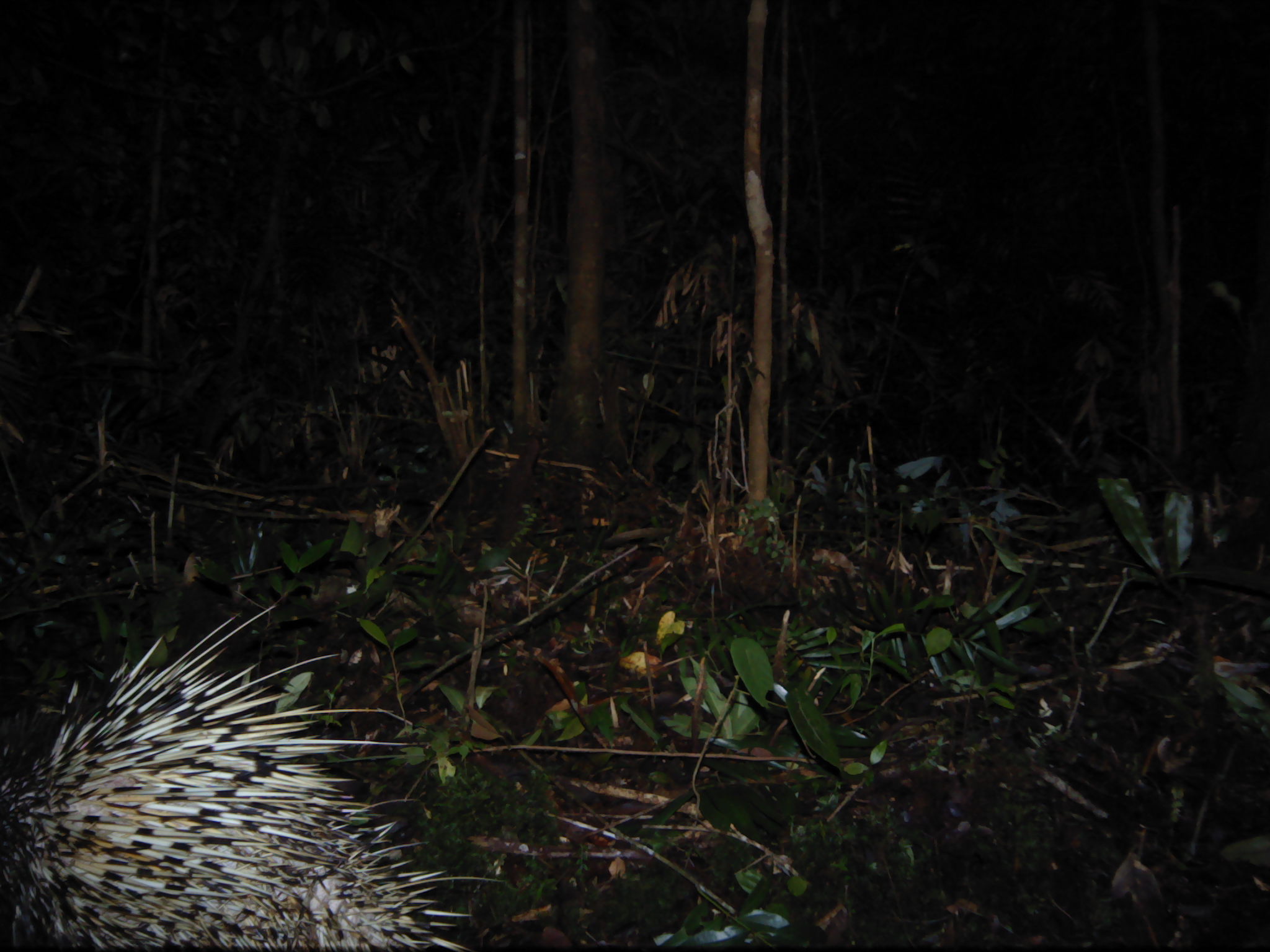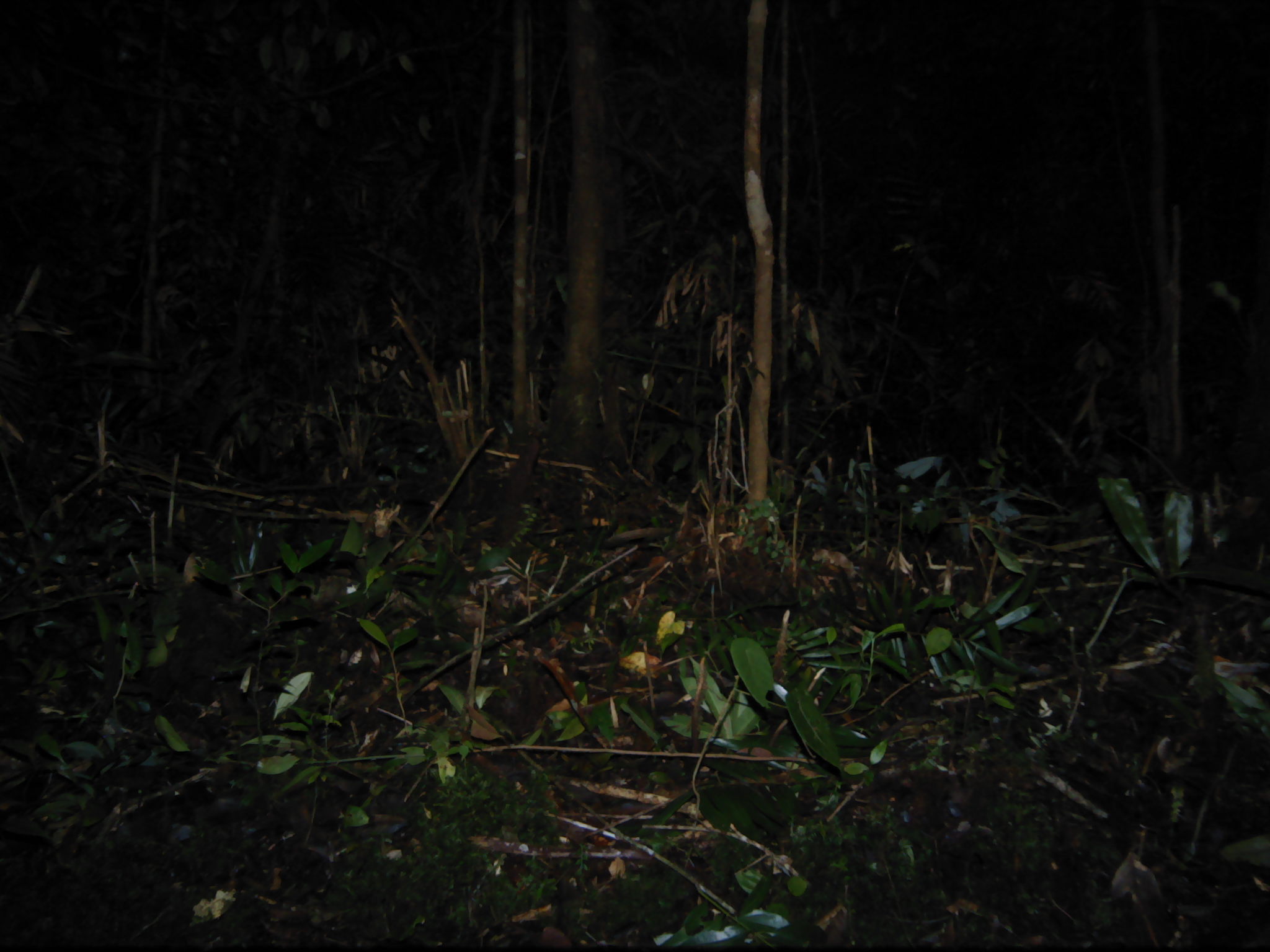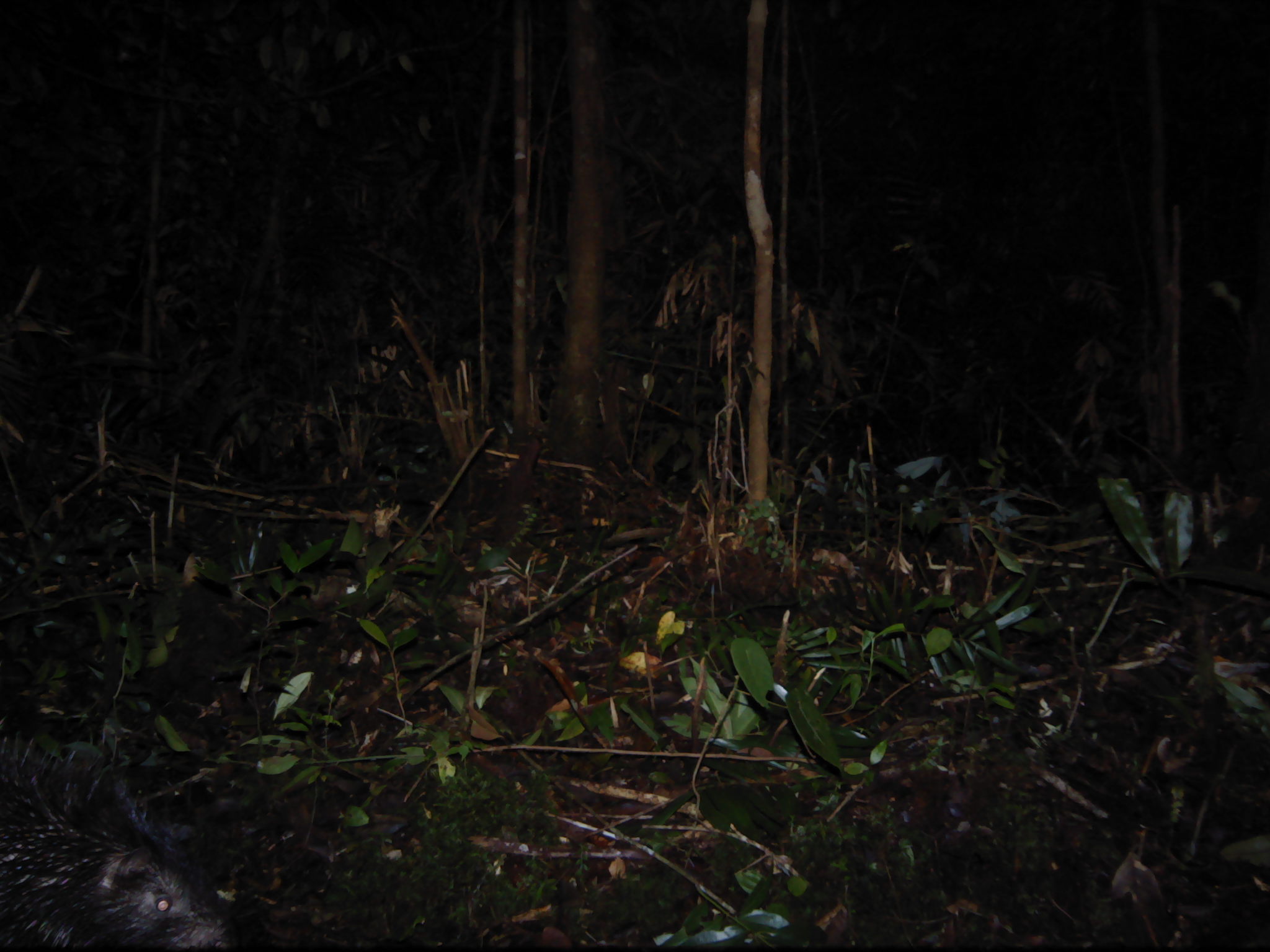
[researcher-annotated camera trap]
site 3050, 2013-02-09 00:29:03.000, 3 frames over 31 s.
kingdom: Animalia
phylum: Chordata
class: Mammalia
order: Rodentia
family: Hystricidae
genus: Hystrix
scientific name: Hystrix brachyura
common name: east asian porcupine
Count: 1.